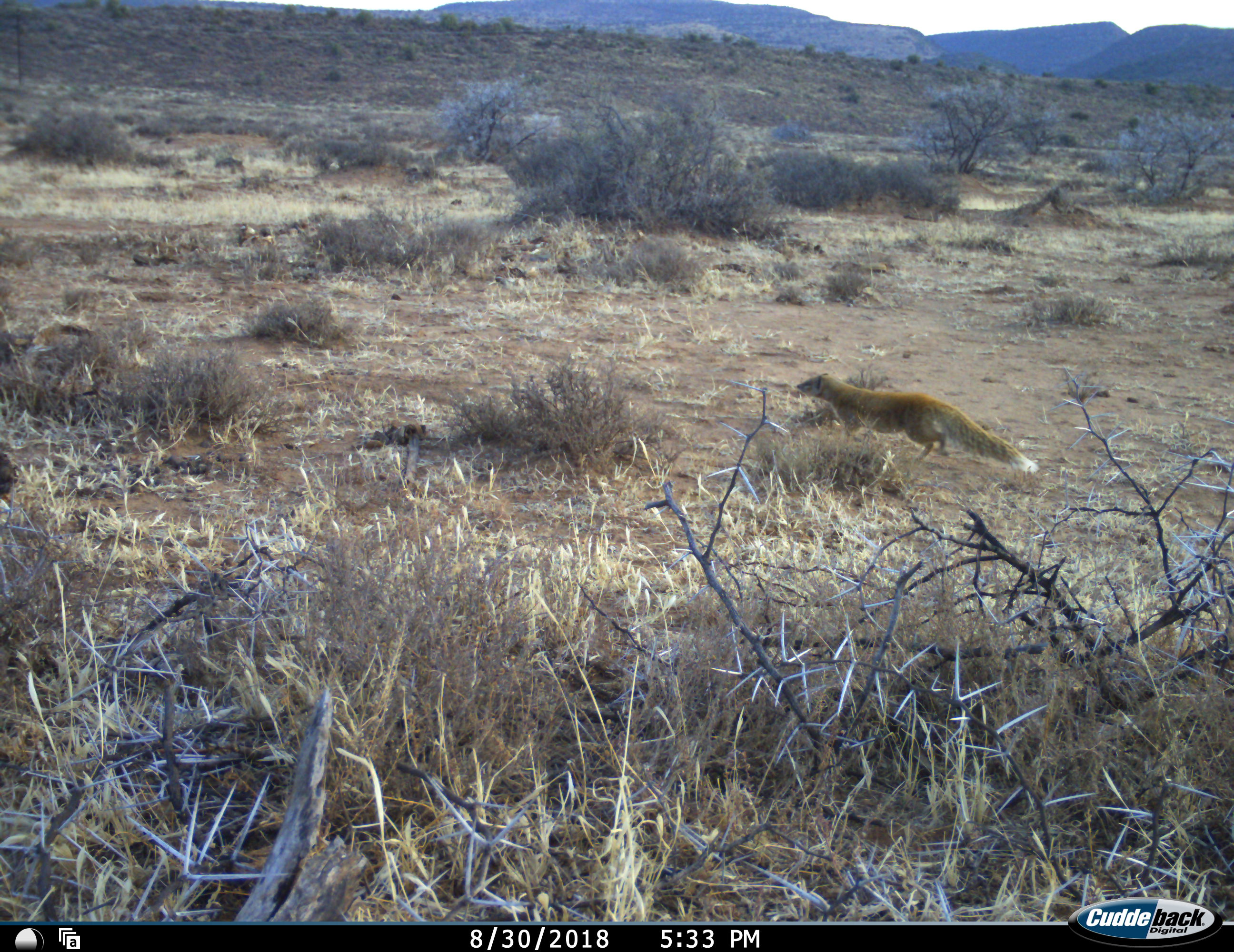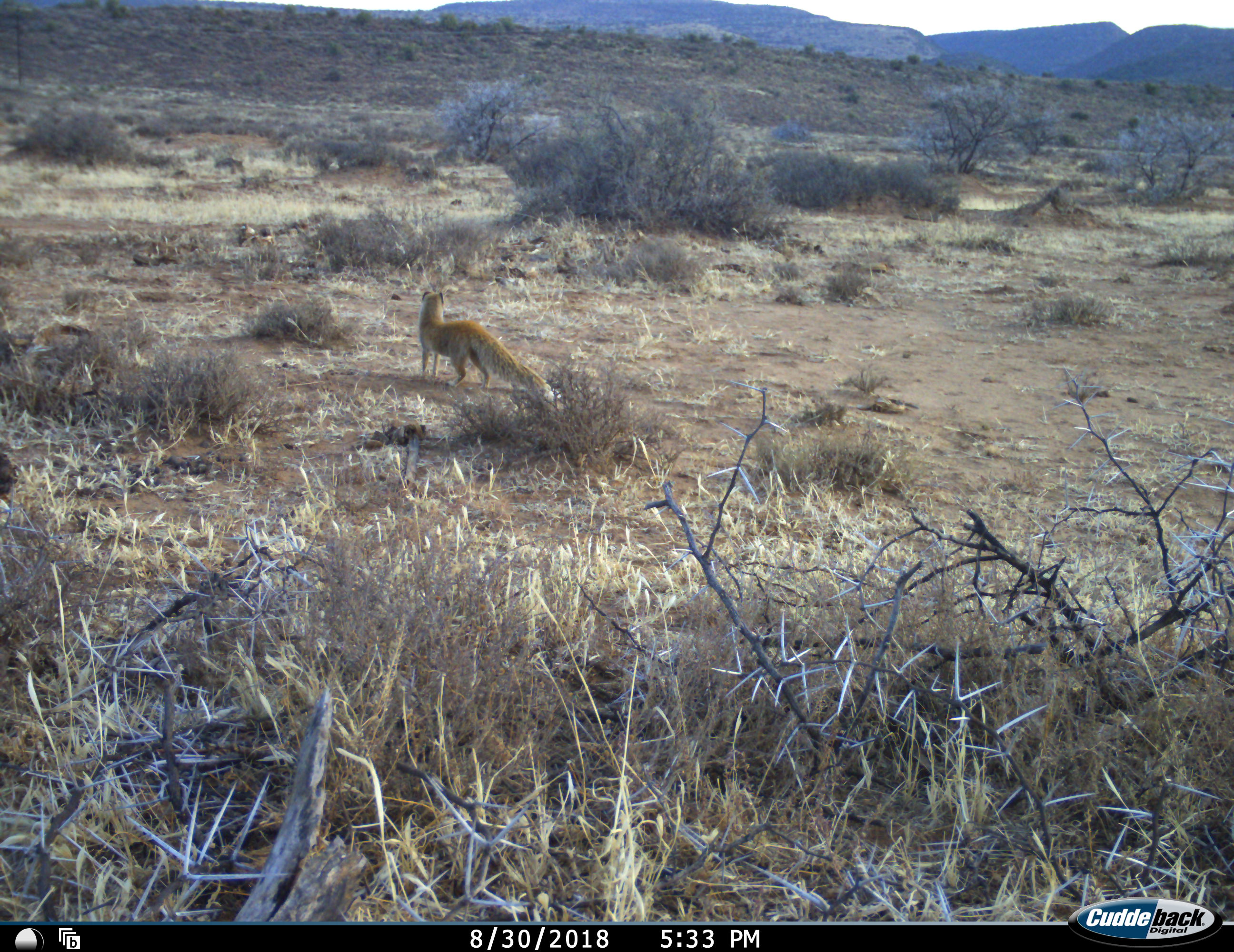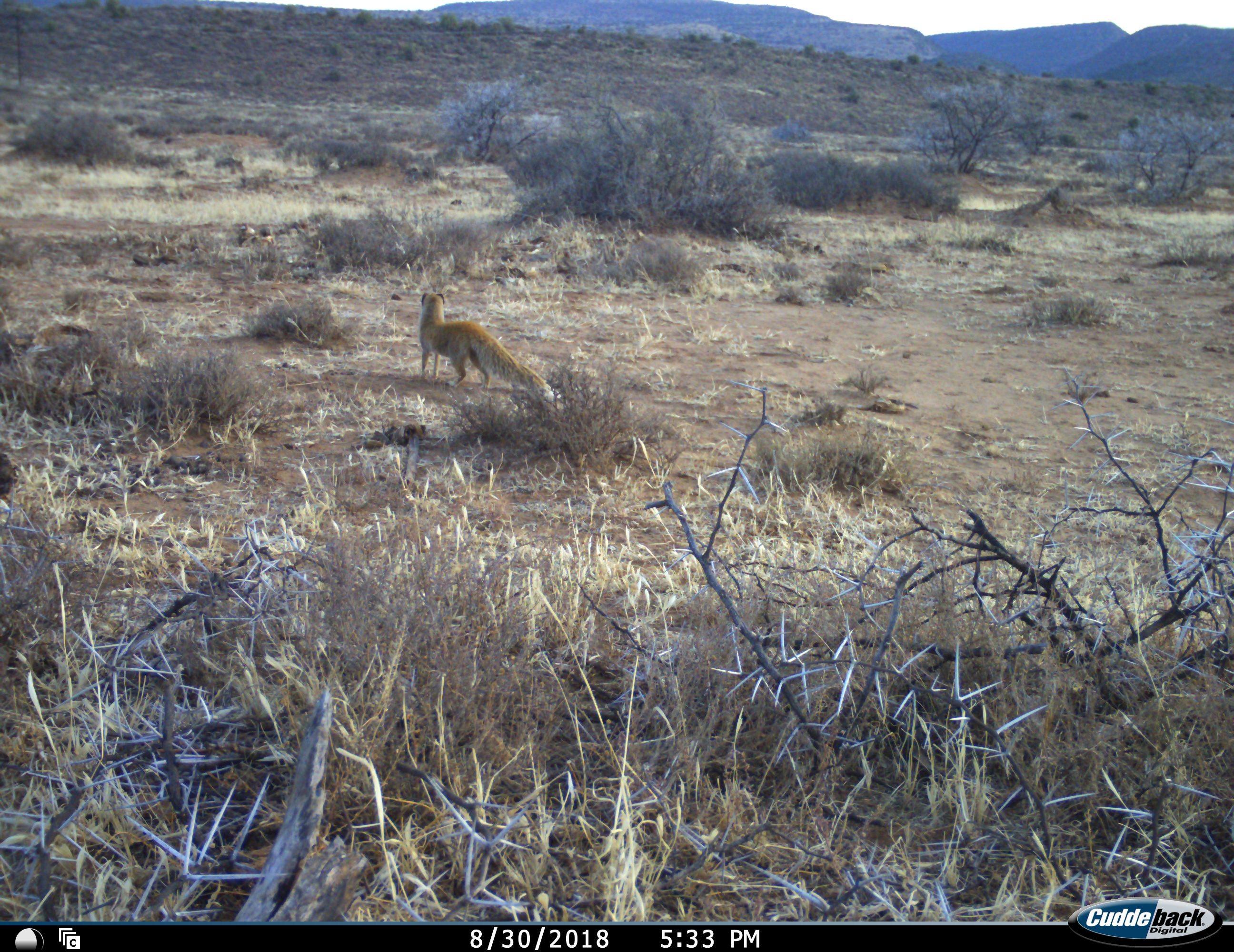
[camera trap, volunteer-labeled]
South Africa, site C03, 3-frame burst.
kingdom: Animalia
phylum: Chordata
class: Mammalia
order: Carnivora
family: Herpestidae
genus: Cynictis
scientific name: Cynictis penicillata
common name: yellow mongoose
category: mongooseyellow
Mongooseyellow (yellow mongoose) (Cynictis penicillata), count 1. Behavior (volunteer vote fractions): standing 22%, resting 0%, moving 89%, interacting 0%. Young present (vote fraction): 0%. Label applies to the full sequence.